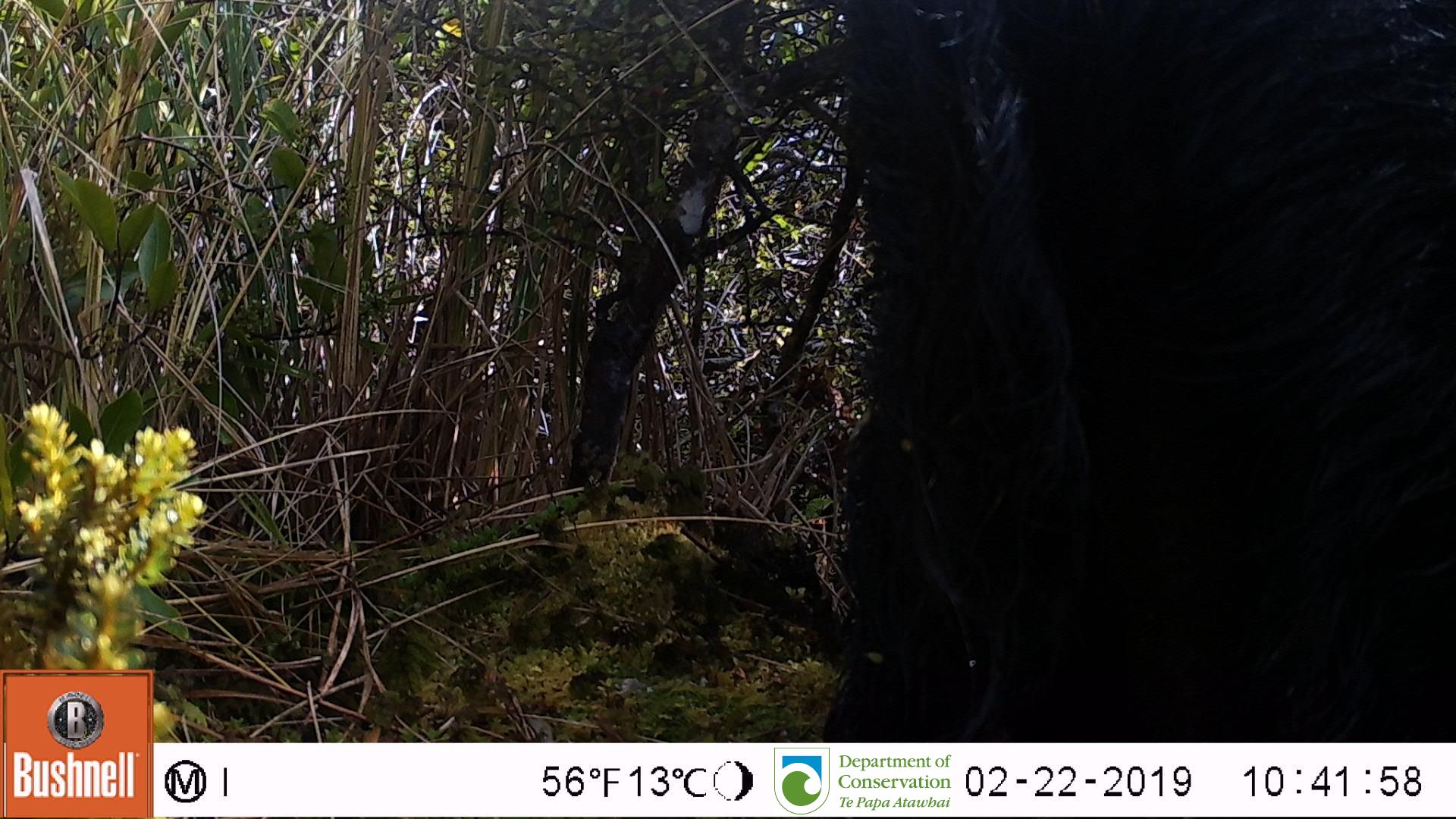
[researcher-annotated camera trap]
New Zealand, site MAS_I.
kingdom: Animalia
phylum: Chordata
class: Mammalia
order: Artiodactyla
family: Suidae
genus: Sus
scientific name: Sus scrofa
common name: pig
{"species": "pig (Sus scrofa)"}